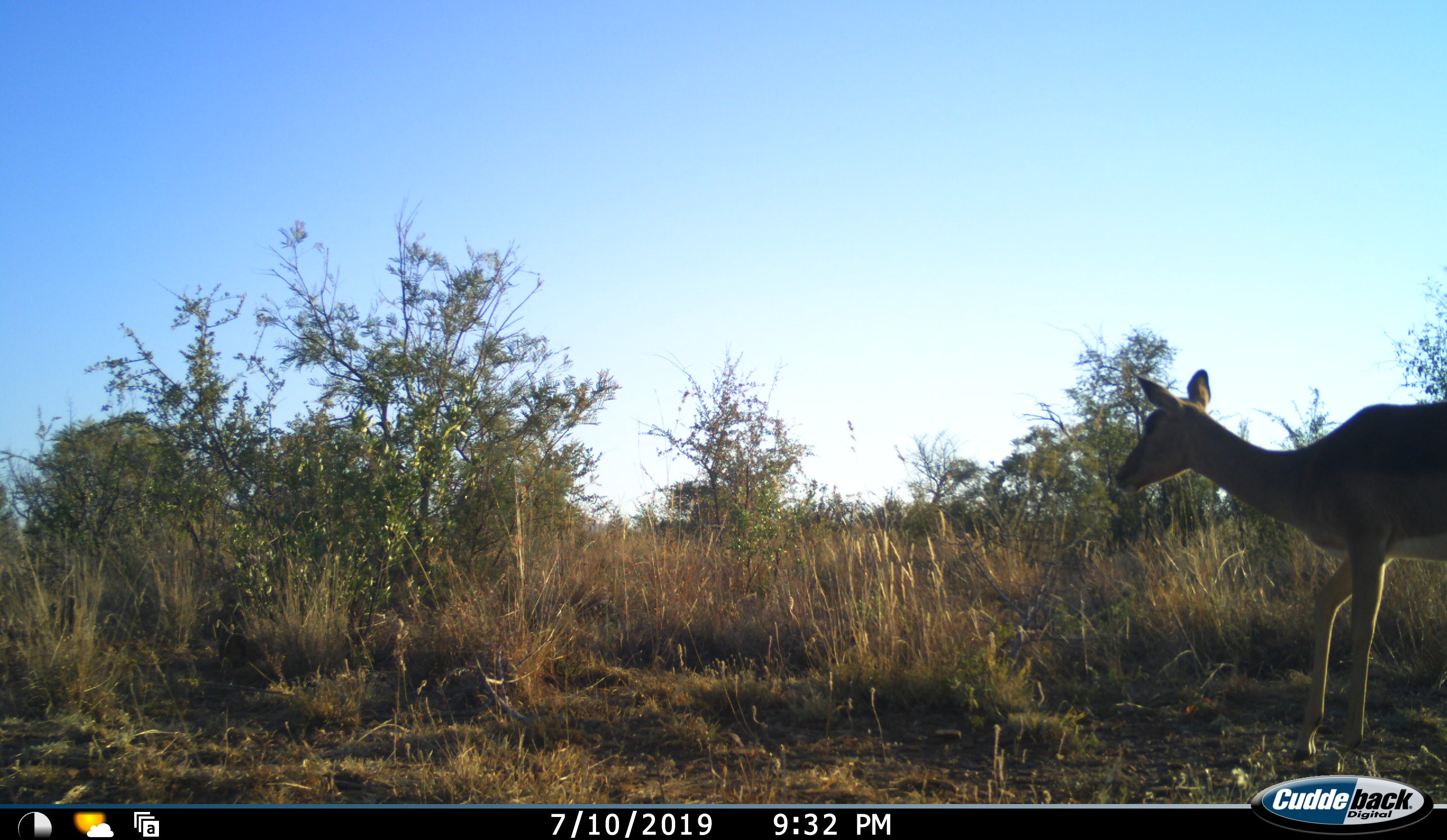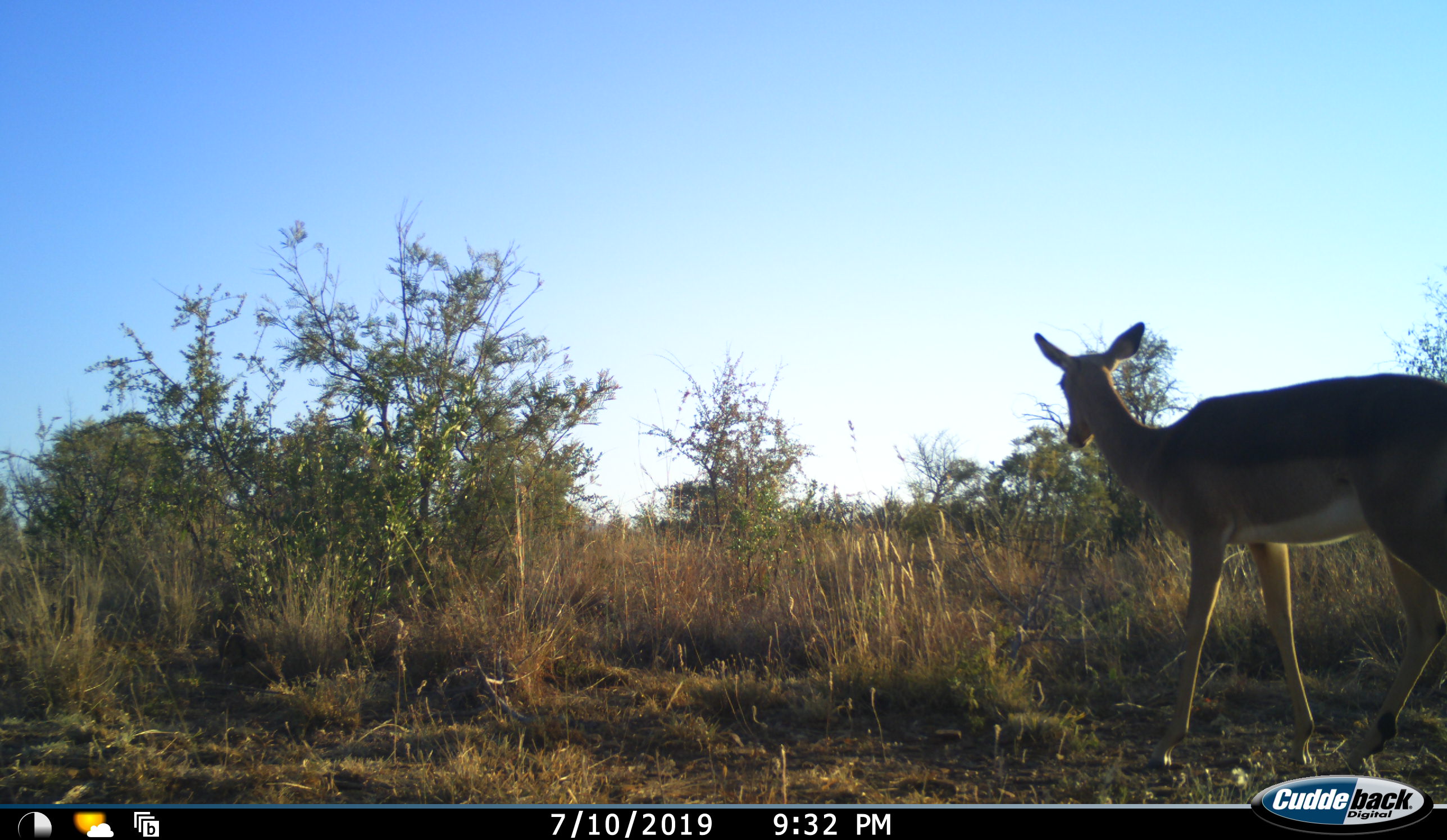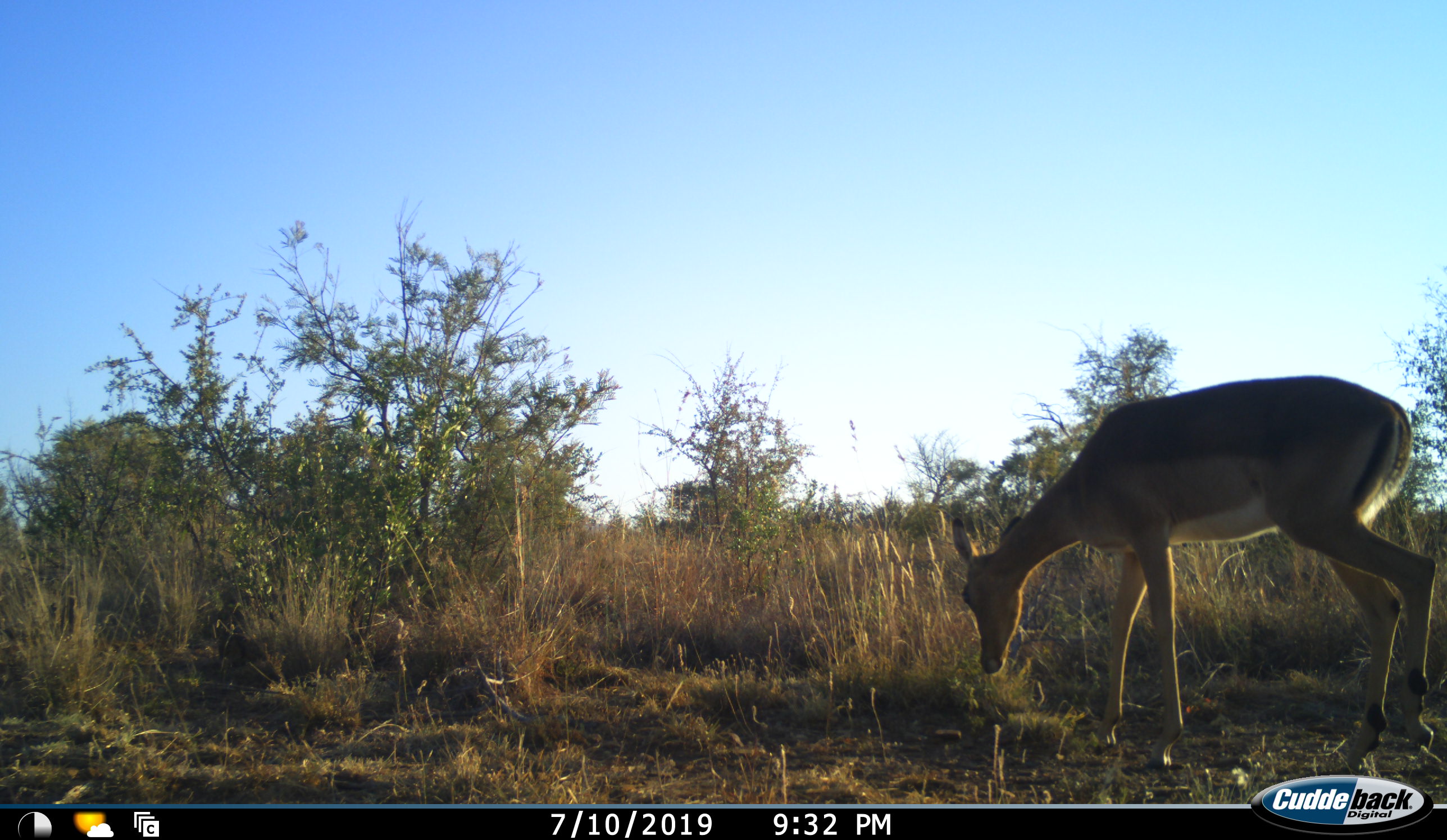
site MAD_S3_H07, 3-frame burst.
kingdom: Animalia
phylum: Chordata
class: Mammalia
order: Artiodactyla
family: Bovidae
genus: Aepyceros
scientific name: Aepyceros melampus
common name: impala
Impala (Aepyceros melampus), count 1. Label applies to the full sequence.